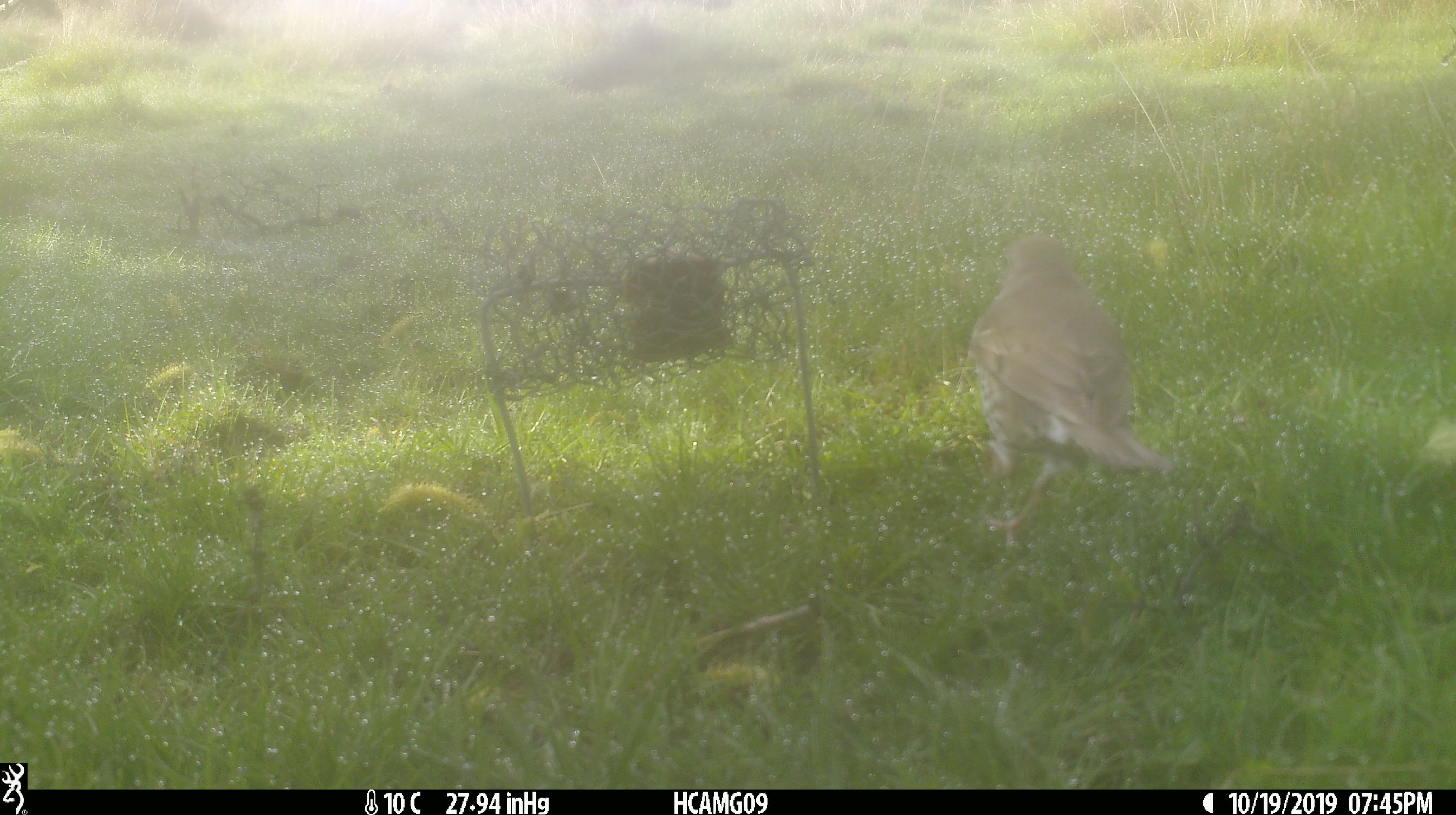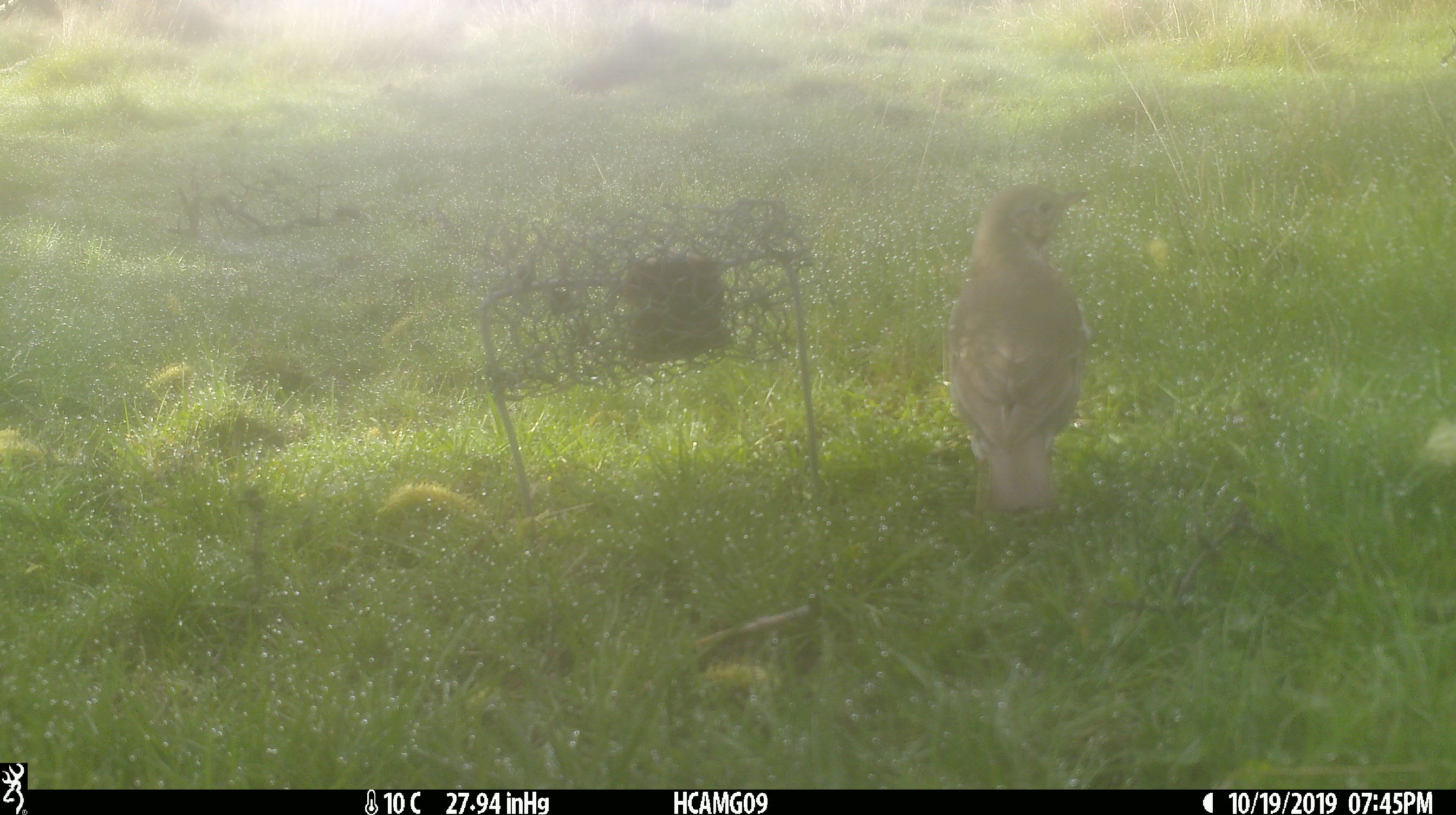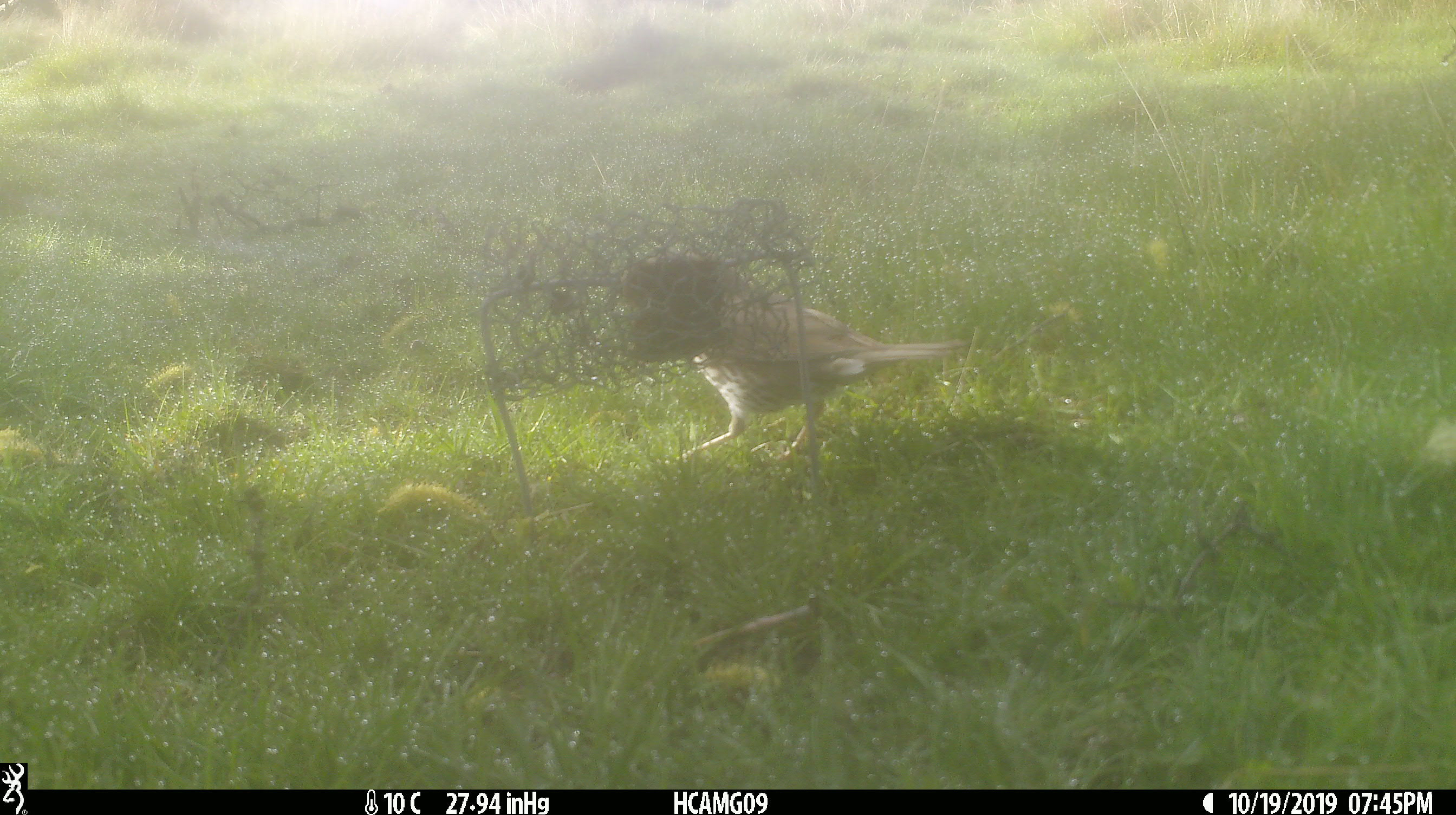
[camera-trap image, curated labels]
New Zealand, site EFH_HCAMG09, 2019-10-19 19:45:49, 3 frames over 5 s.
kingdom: Animalia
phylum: Chordata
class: Aves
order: Passeriformes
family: Turdidae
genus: Turdus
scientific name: Turdus philomelos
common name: song thrush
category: thrush